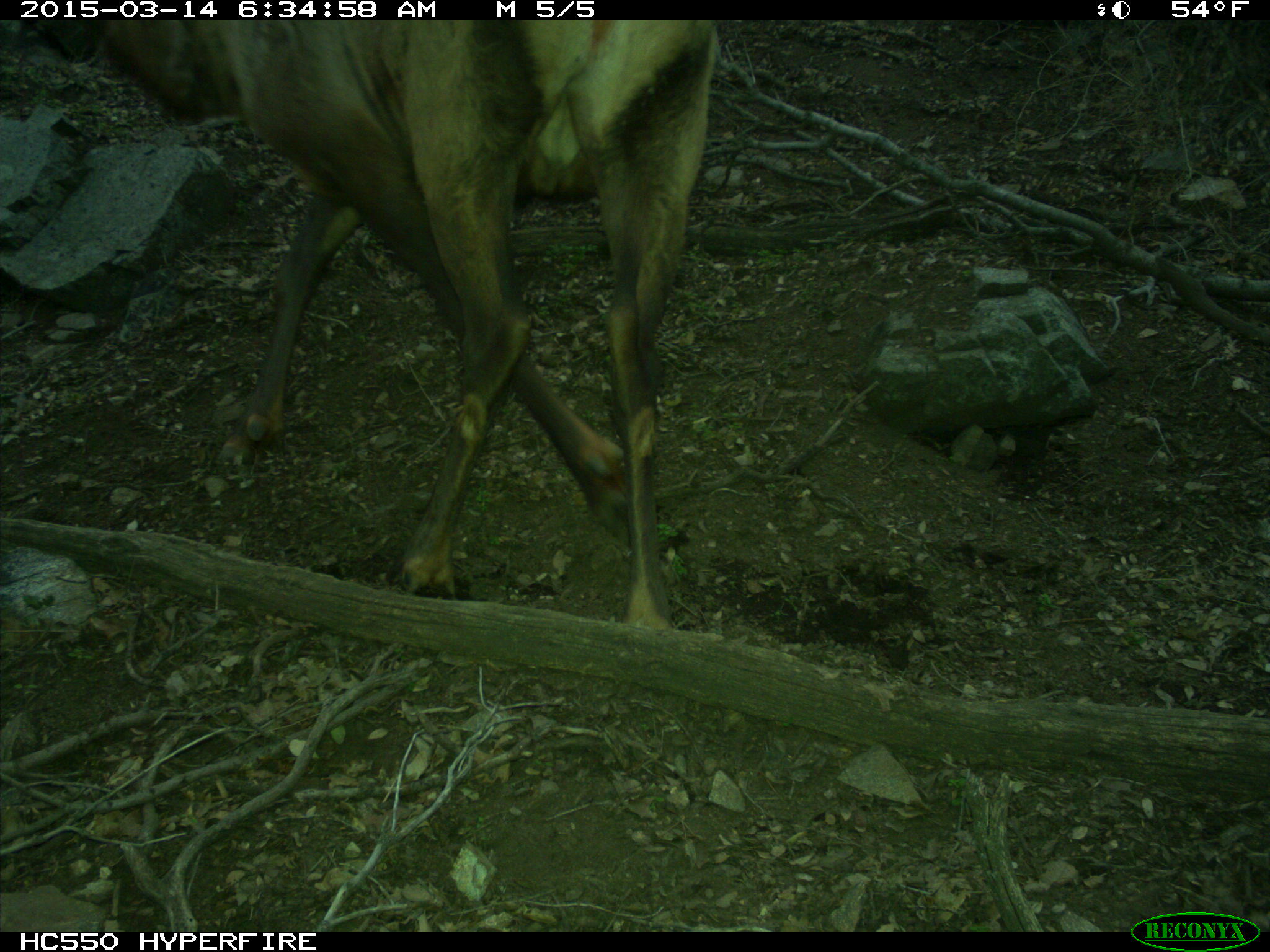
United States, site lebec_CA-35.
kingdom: Animalia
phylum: Chordata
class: Mammalia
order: Artiodactyla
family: Cervidae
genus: Cervus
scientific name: Cervus canadensis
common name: elk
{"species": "Cervus canadensis (elk)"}